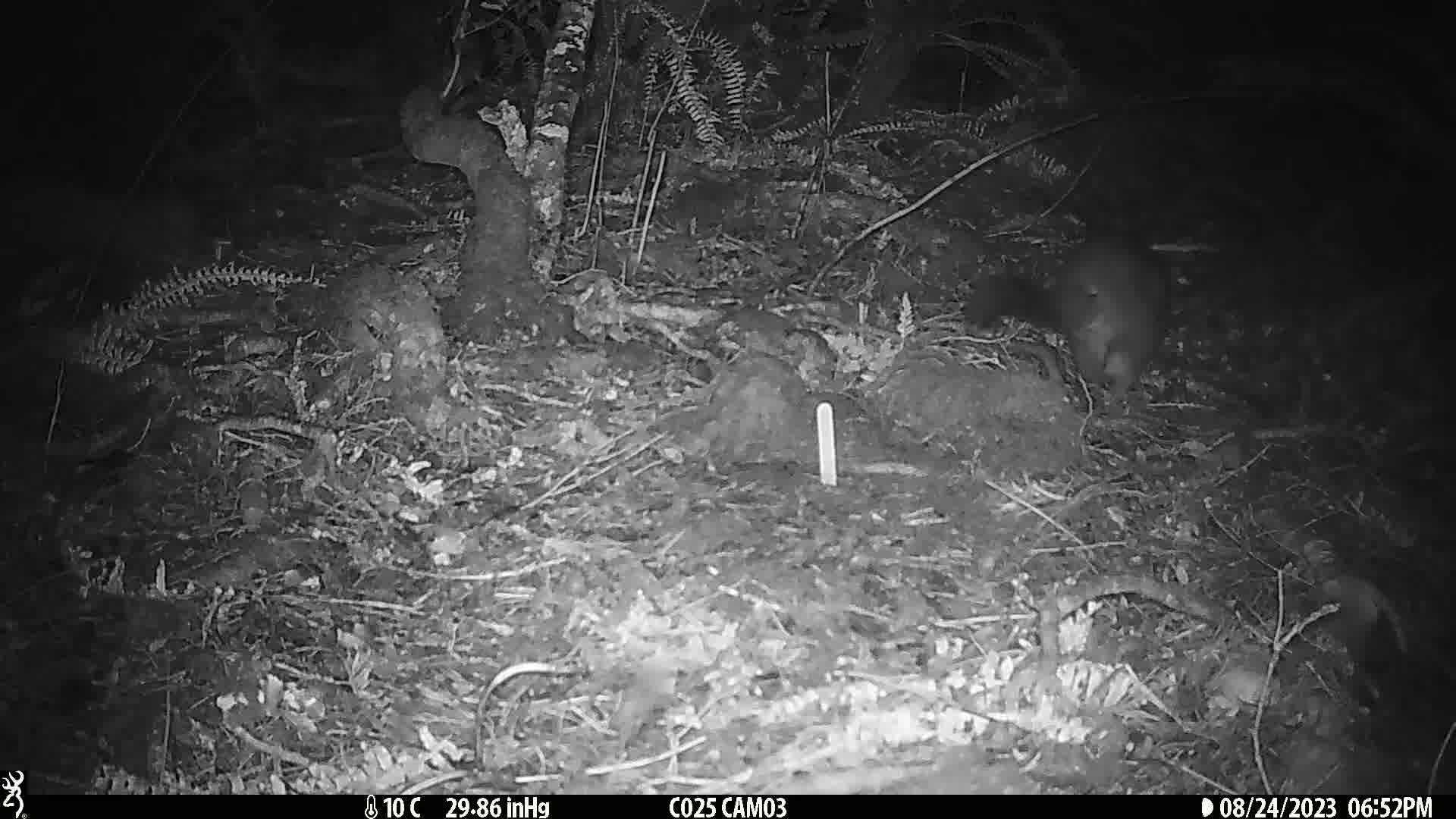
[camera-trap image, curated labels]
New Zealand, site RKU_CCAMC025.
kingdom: Animalia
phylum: Chordata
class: Mammalia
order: Diprotodontia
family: Phalangeridae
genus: Trichosurus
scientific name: Trichosurus vulpecula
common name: common brushtail possum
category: possum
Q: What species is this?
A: Possum (common brushtail possum) (Trichosurus vulpecula).